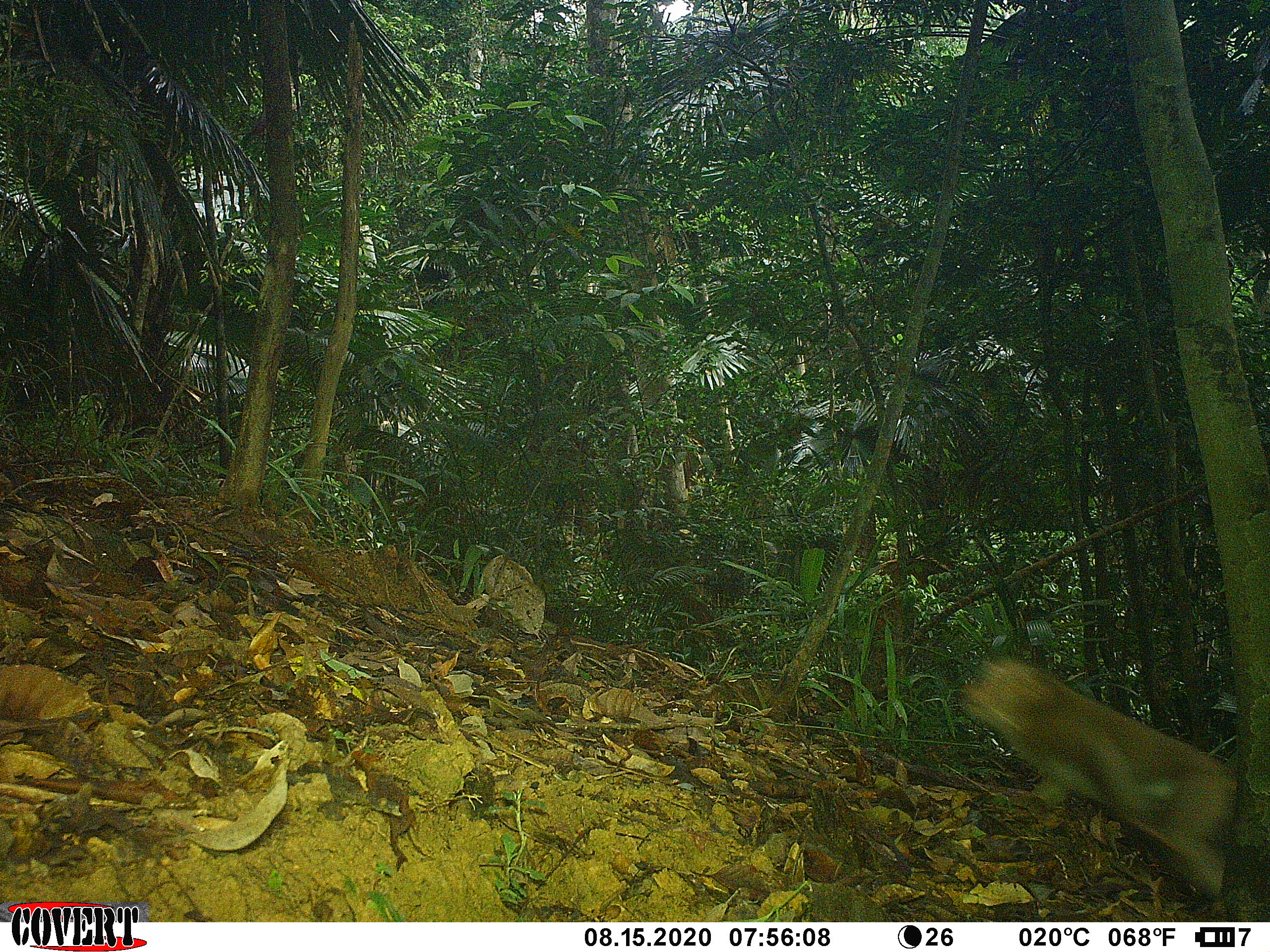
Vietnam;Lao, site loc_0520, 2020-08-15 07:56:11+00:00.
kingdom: Animalia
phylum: Chordata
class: Mammalia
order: Primates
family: Cercopithecidae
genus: Macaca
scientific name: Macaca nemestrina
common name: pig-tailed macaque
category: pig tailed macaque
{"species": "pig tailed macaque (pig-tailed macaque) (Macaca nemestrina)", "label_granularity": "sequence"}